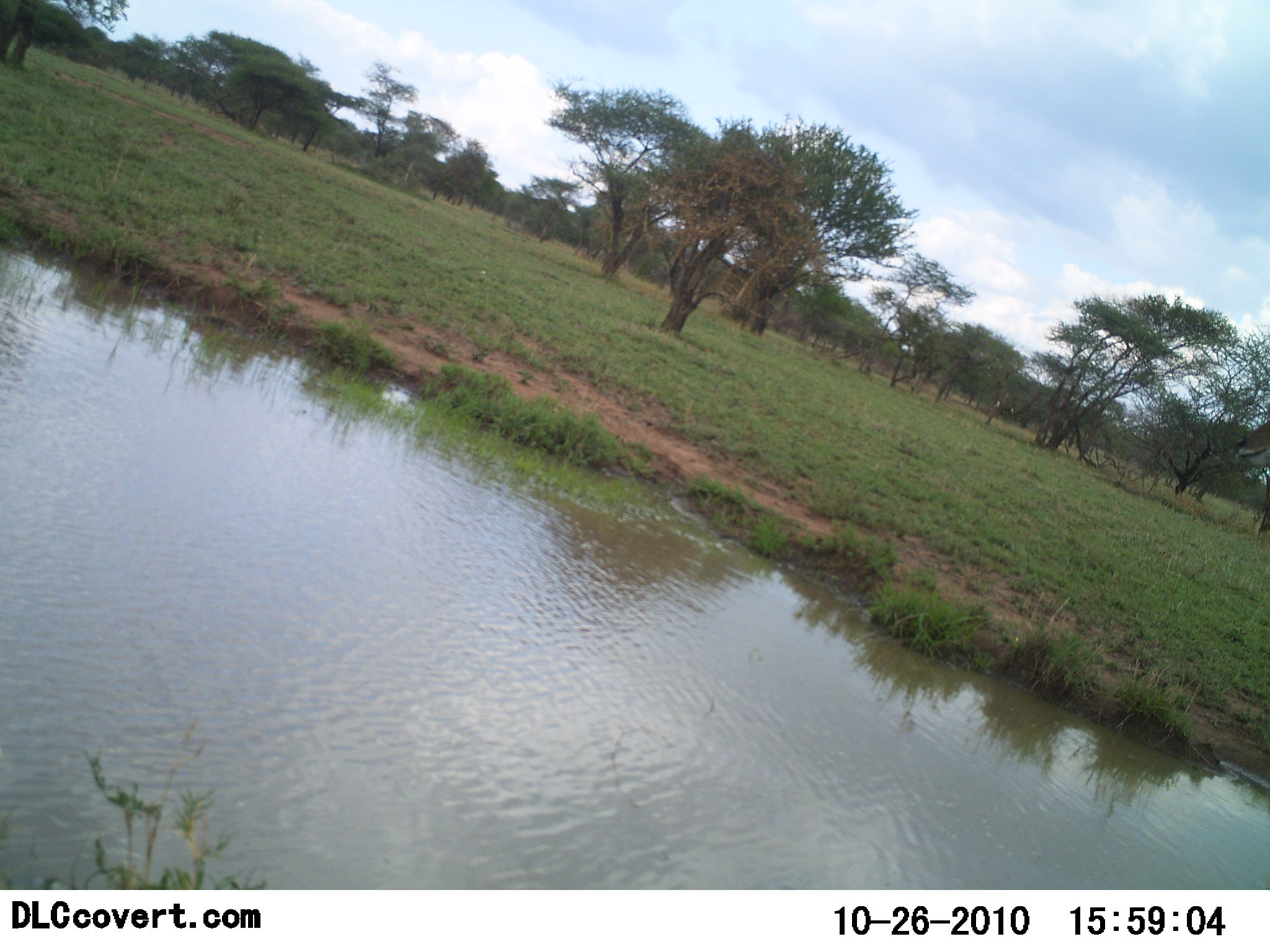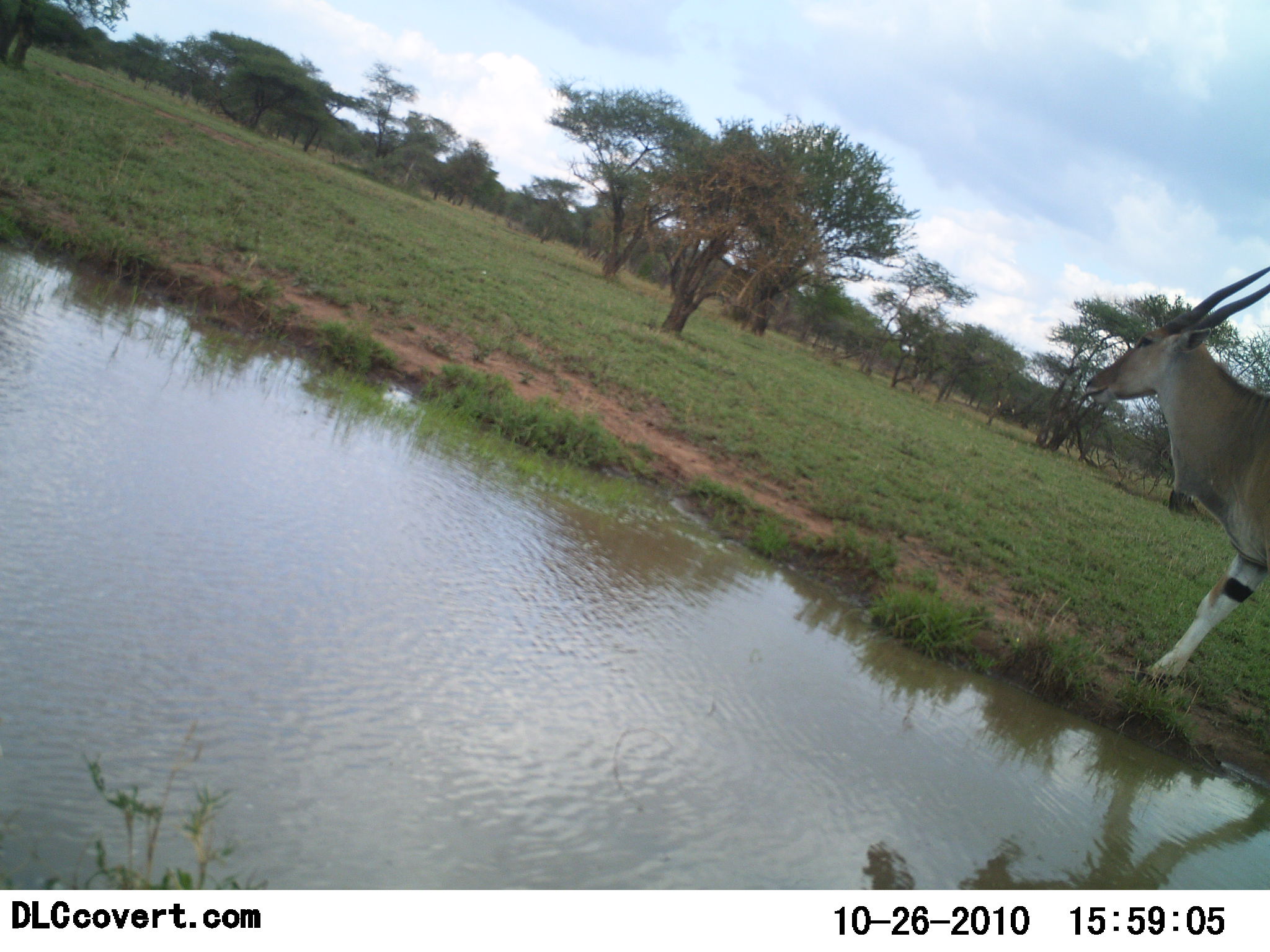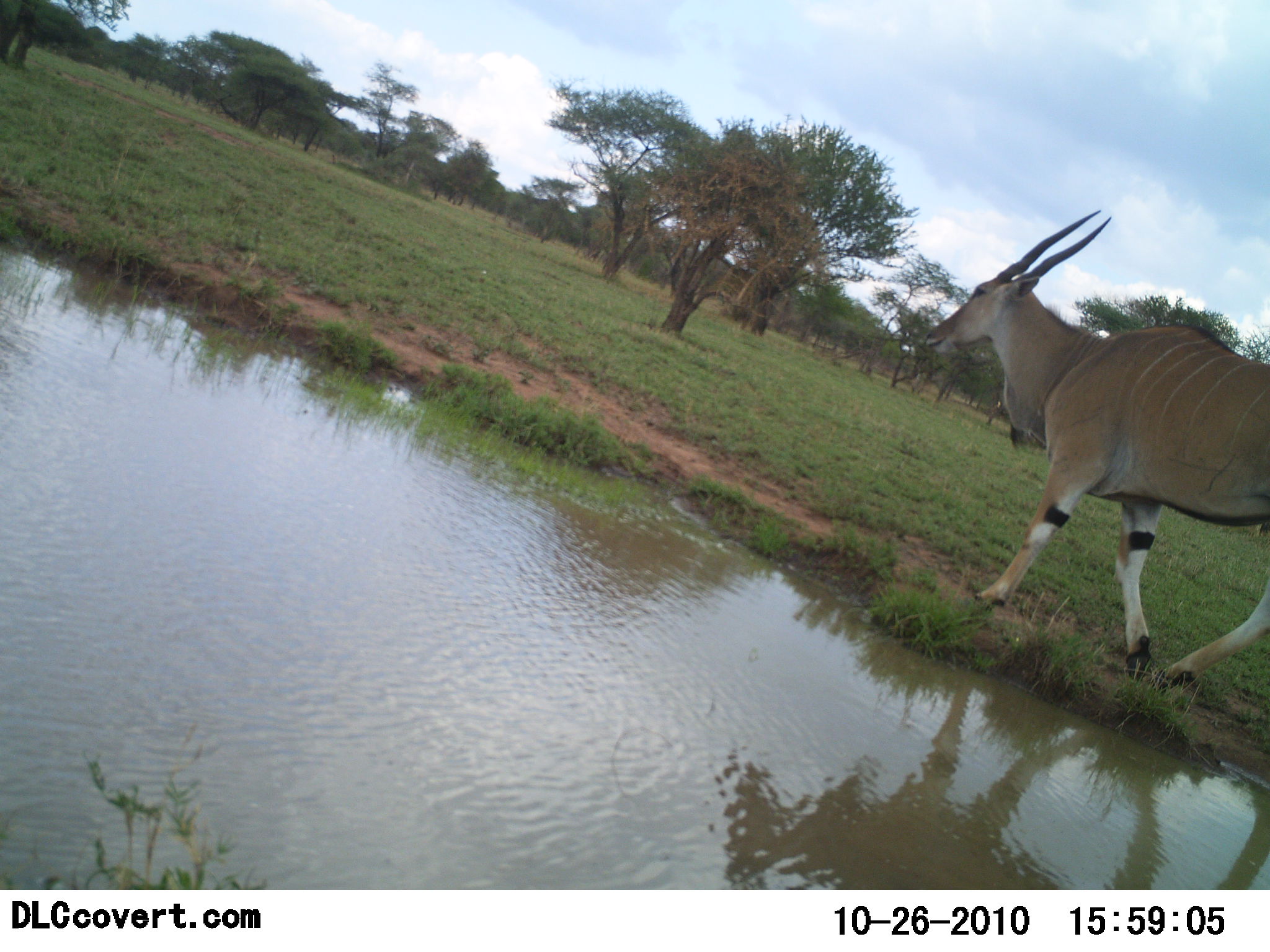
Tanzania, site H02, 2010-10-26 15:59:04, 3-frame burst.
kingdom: Animalia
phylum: Chordata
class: Mammalia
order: Artiodactyla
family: Bovidae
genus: Tragelaphus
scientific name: Tragelaphus oryx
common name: eland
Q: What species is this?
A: Eland (Tragelaphus oryx).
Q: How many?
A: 1.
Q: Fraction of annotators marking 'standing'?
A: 17%.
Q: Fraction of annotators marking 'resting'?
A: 0%.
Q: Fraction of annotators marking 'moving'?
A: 94%.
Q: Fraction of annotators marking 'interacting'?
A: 0%.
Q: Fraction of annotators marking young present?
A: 0%.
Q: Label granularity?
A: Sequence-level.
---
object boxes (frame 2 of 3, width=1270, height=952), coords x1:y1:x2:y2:
animal: 1084:265:1270:688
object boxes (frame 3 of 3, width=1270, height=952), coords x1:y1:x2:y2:
animal: 924:208:1270:694